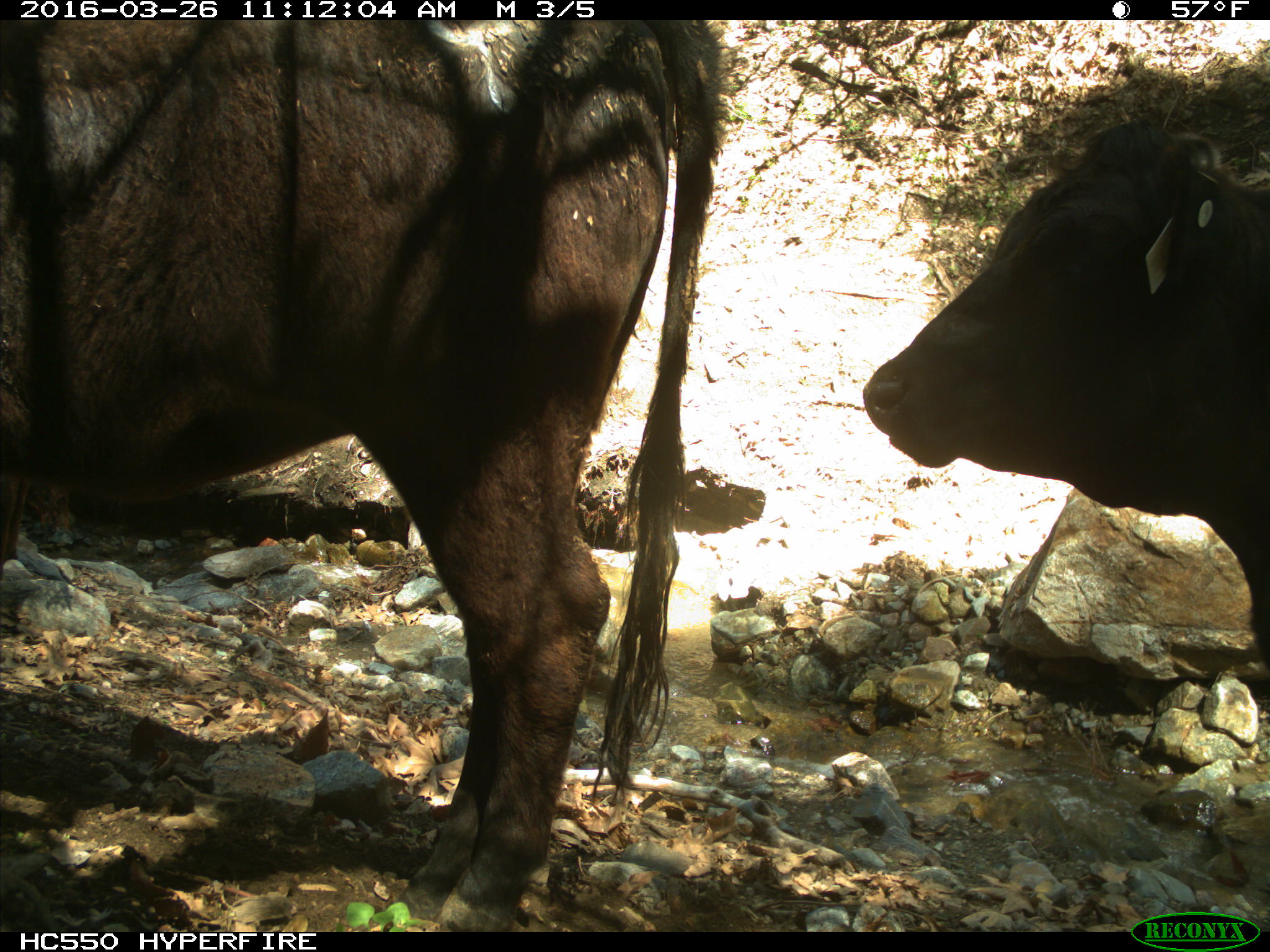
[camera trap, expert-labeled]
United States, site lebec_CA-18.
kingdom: Animalia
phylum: Chordata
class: Mammalia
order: Artiodactyla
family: Bovidae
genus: Bos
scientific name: Bos taurus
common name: domestic cow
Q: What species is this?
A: Bos taurus (domestic cow).